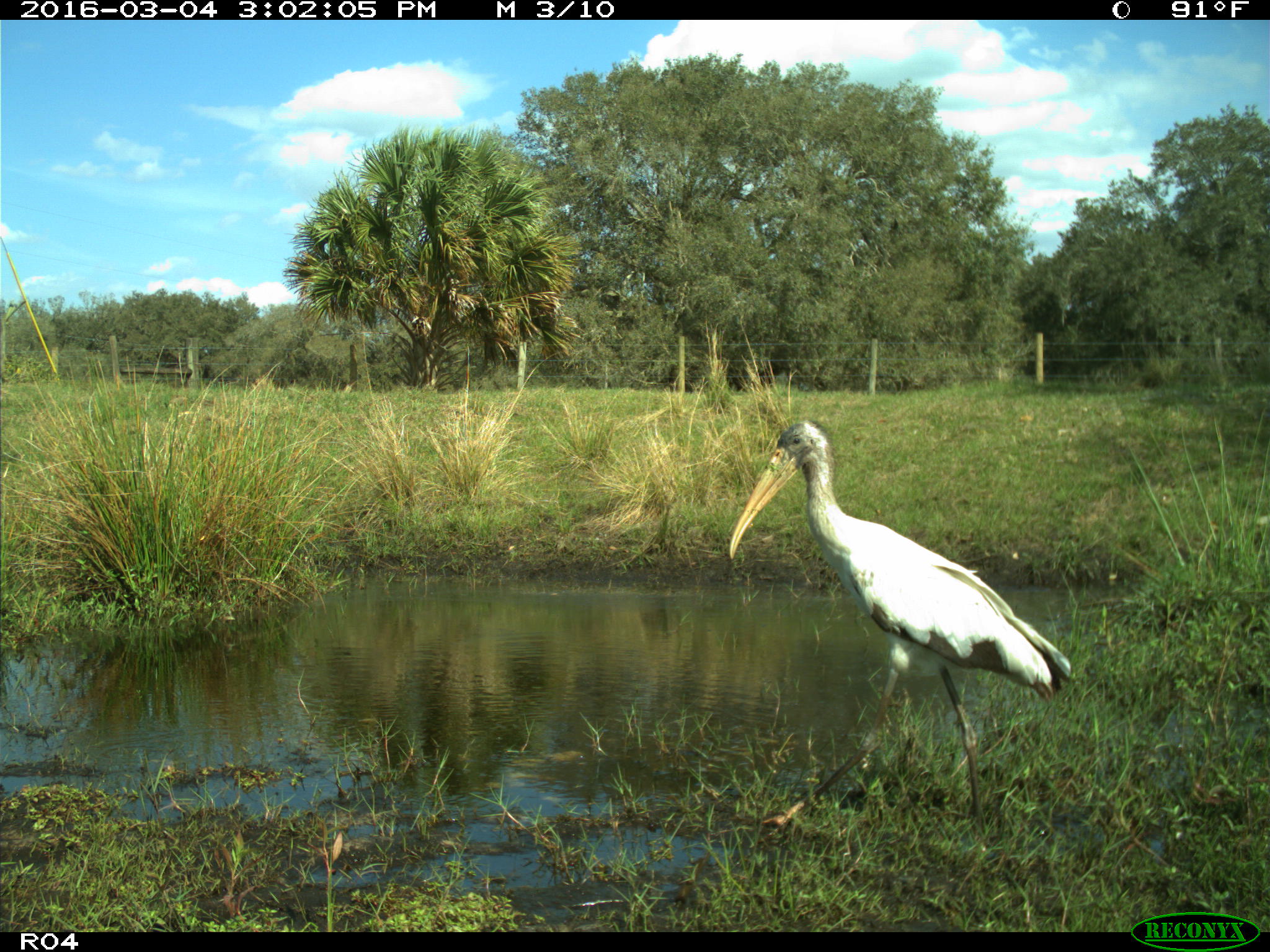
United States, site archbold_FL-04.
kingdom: Animalia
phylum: Chordata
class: Aves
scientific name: Aves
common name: birds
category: unidentified bird